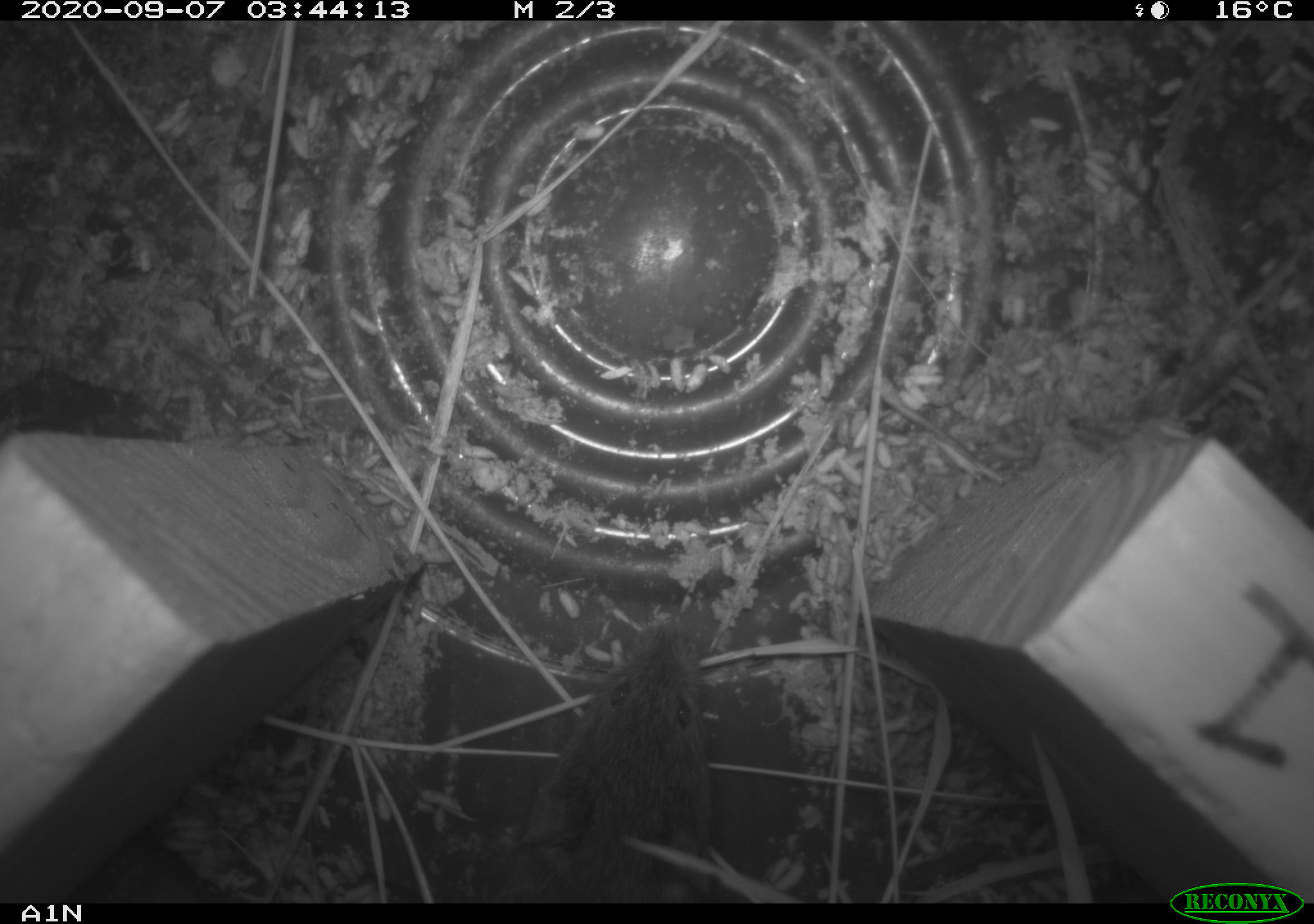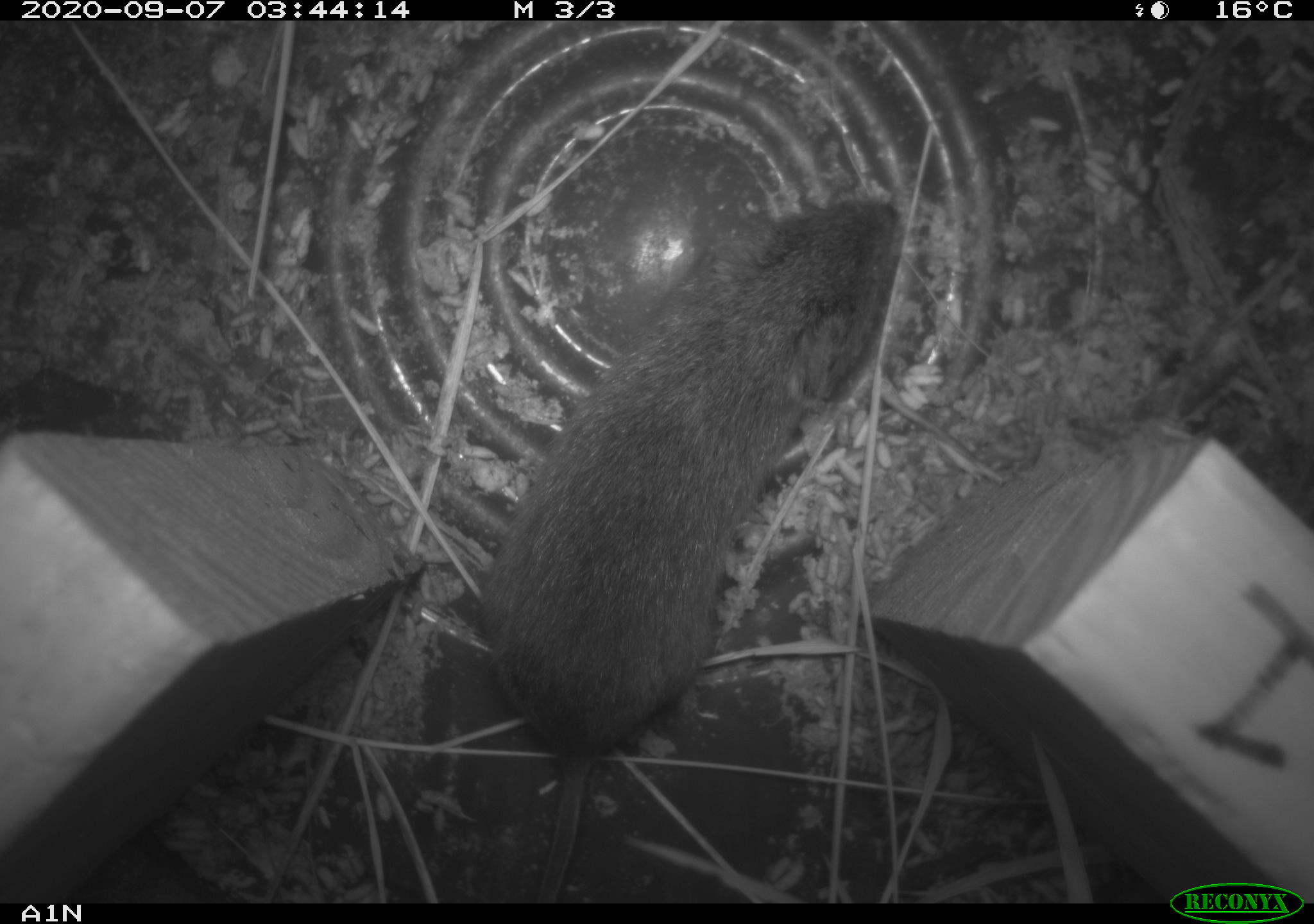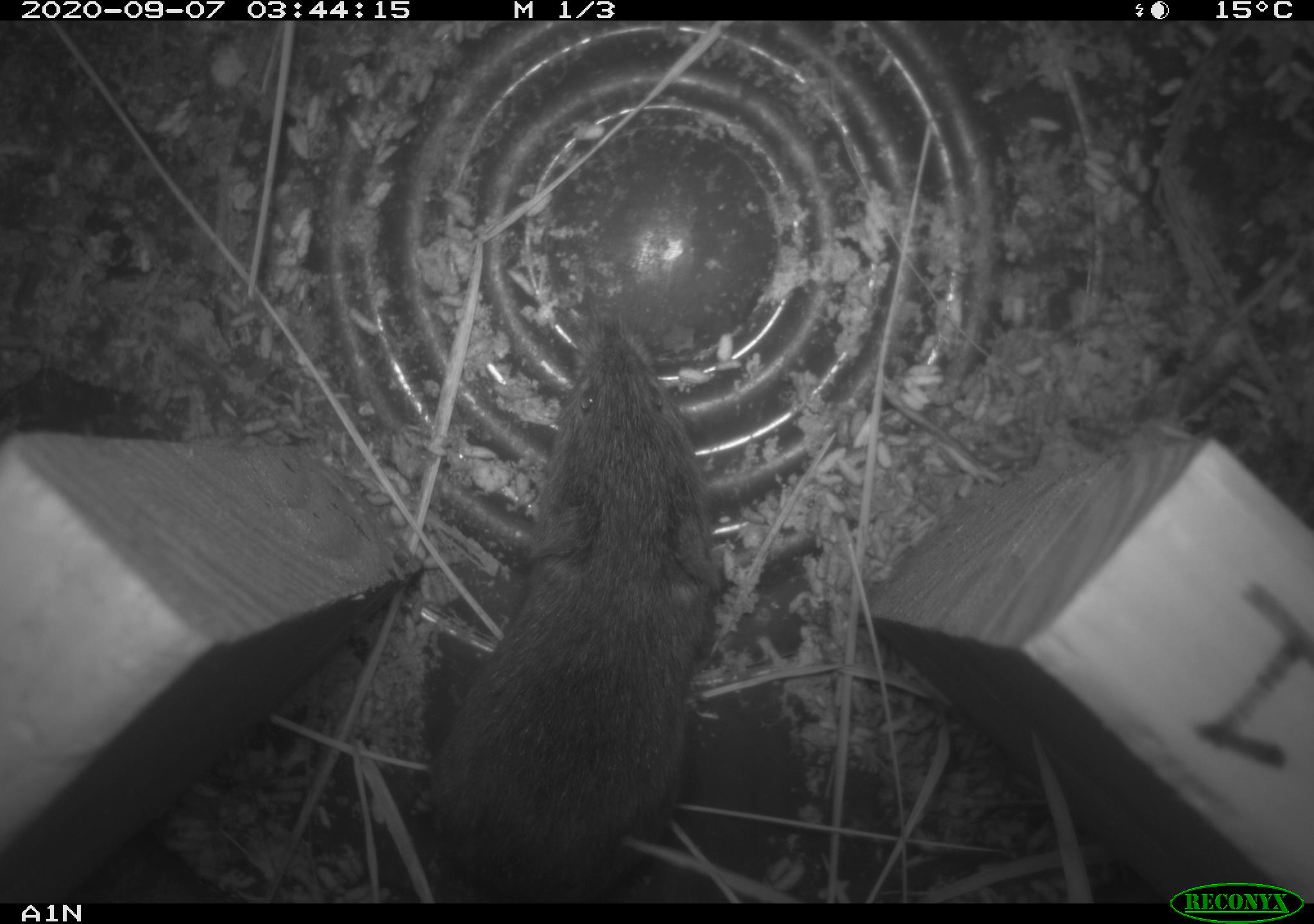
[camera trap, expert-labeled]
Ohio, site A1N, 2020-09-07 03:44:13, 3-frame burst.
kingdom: Animalia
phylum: Chordata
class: Mammalia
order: Rodentia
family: Cricetidae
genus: Microtus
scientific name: Microtus pennsylvanicus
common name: meadow vole